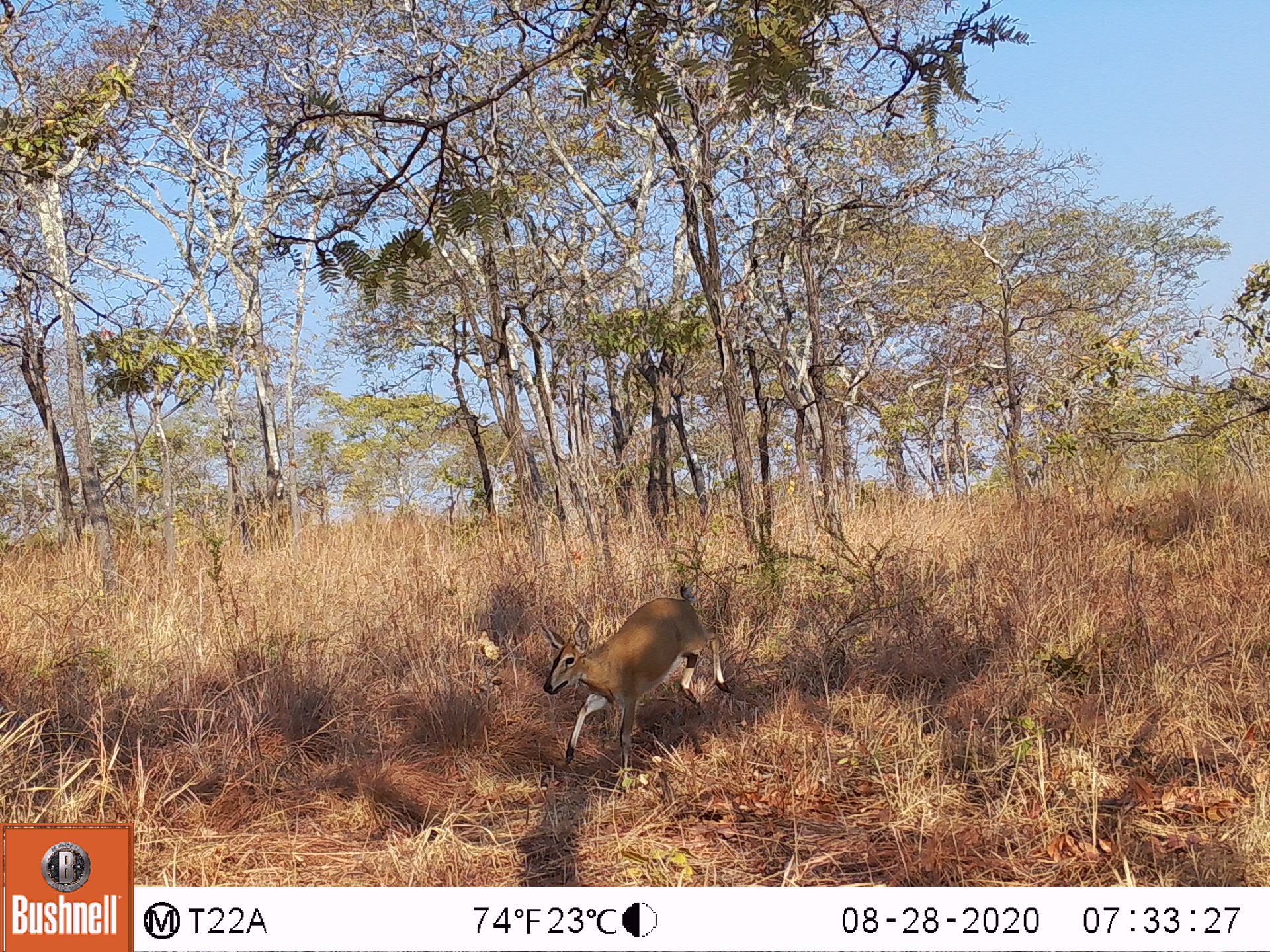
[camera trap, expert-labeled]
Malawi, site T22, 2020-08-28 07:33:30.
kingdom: Animalia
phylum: Chordata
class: Mammalia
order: Artiodactyla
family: Bovidae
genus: Sylvicapra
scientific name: Sylvicapra grimmia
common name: common duiker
Common duiker (Sylvicapra grimmia), count 1.